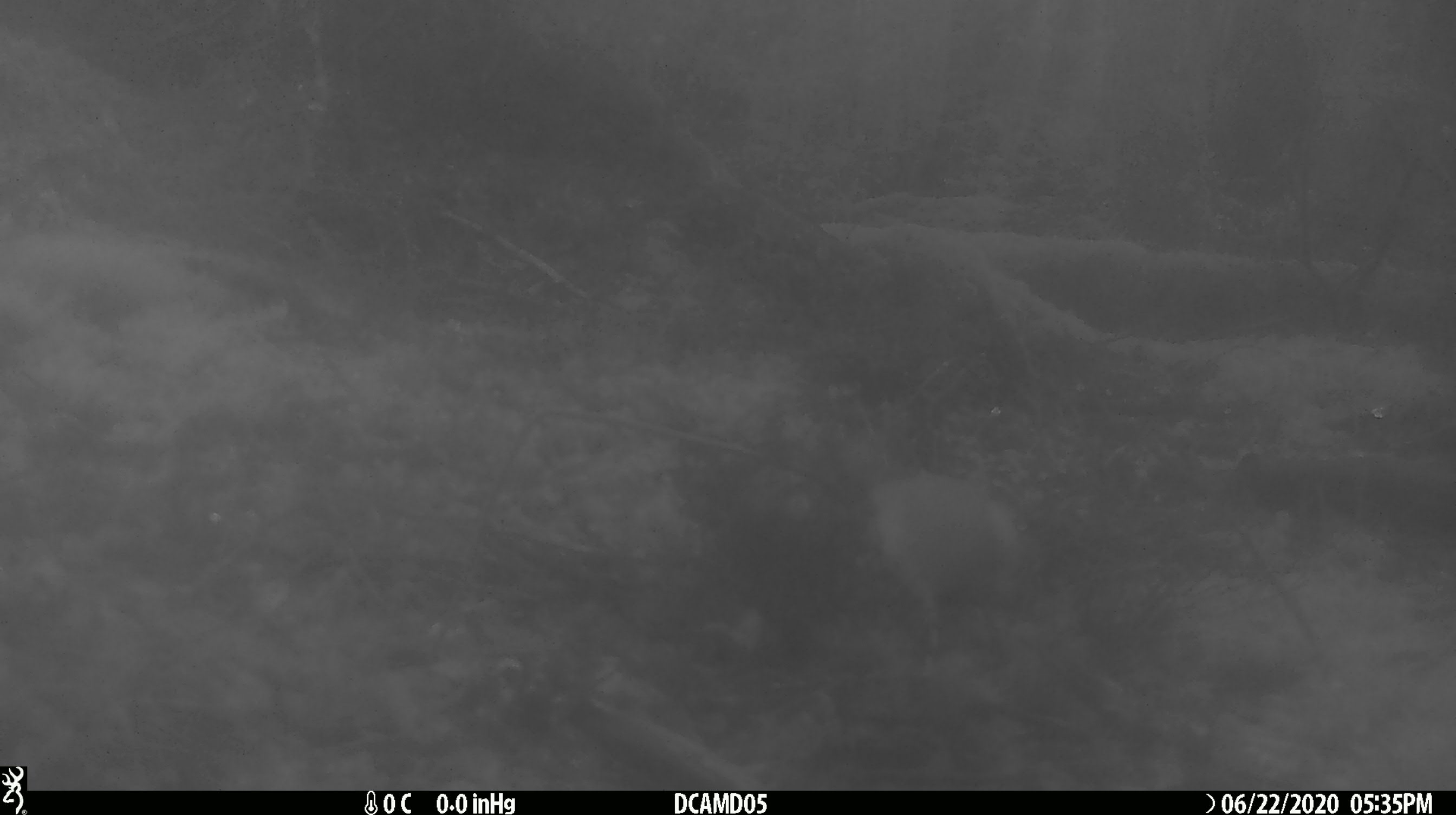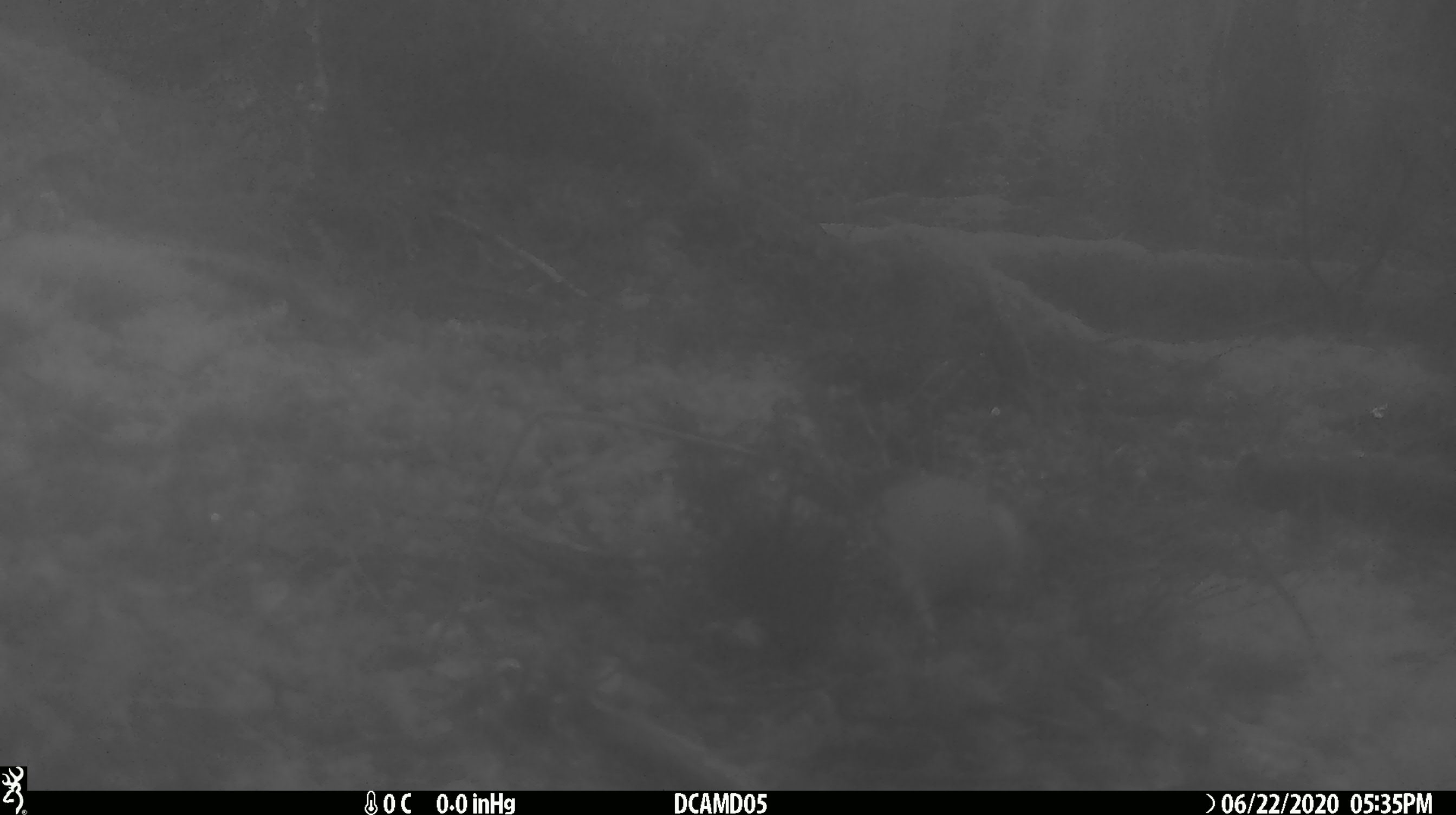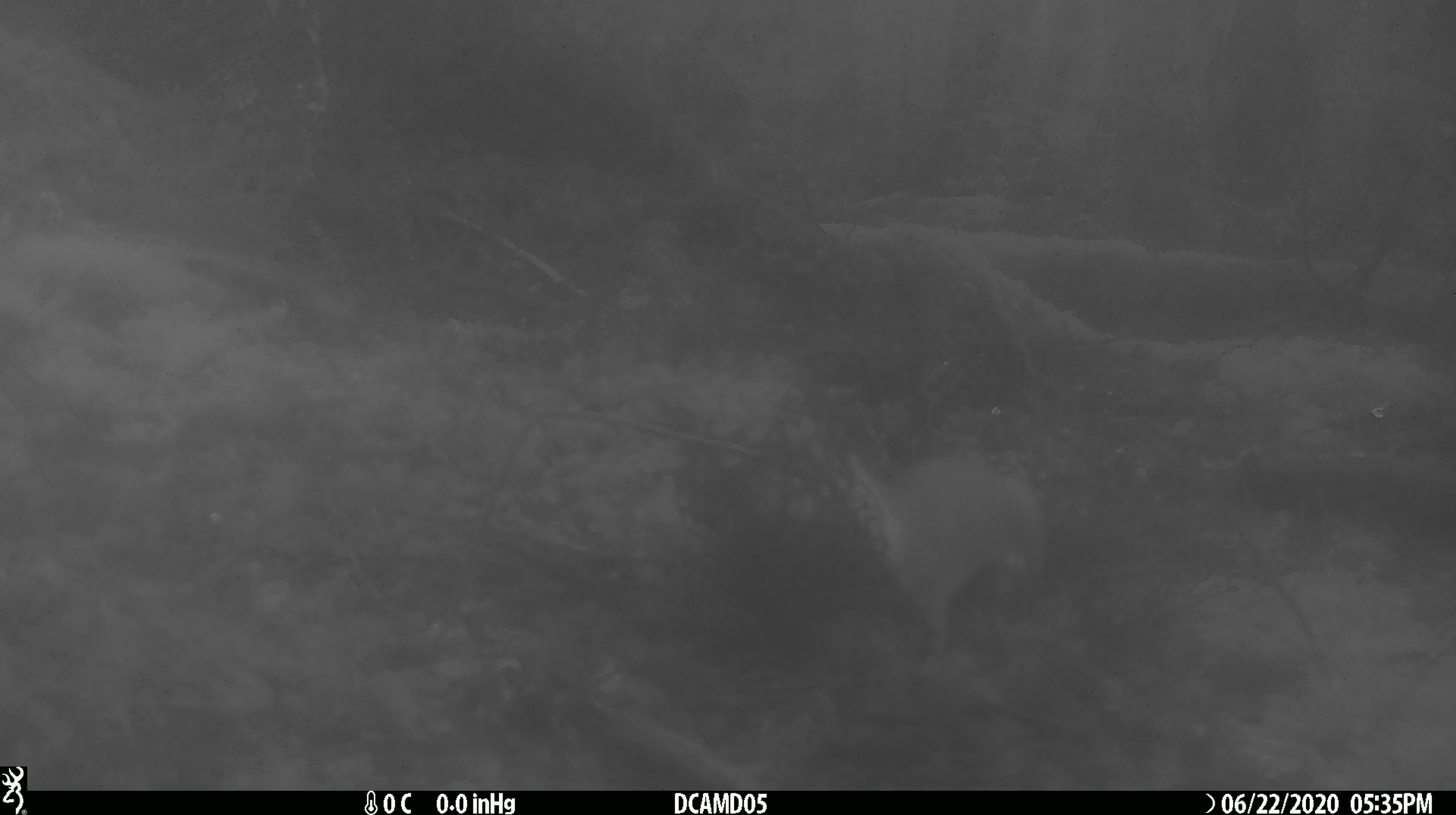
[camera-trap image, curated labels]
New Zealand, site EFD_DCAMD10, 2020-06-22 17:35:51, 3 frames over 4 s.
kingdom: Animalia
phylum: Chordata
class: Mammalia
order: Carnivora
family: Mustelidae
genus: Mustela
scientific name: Mustela erminea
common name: stoat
Stoat (Mustela erminea).